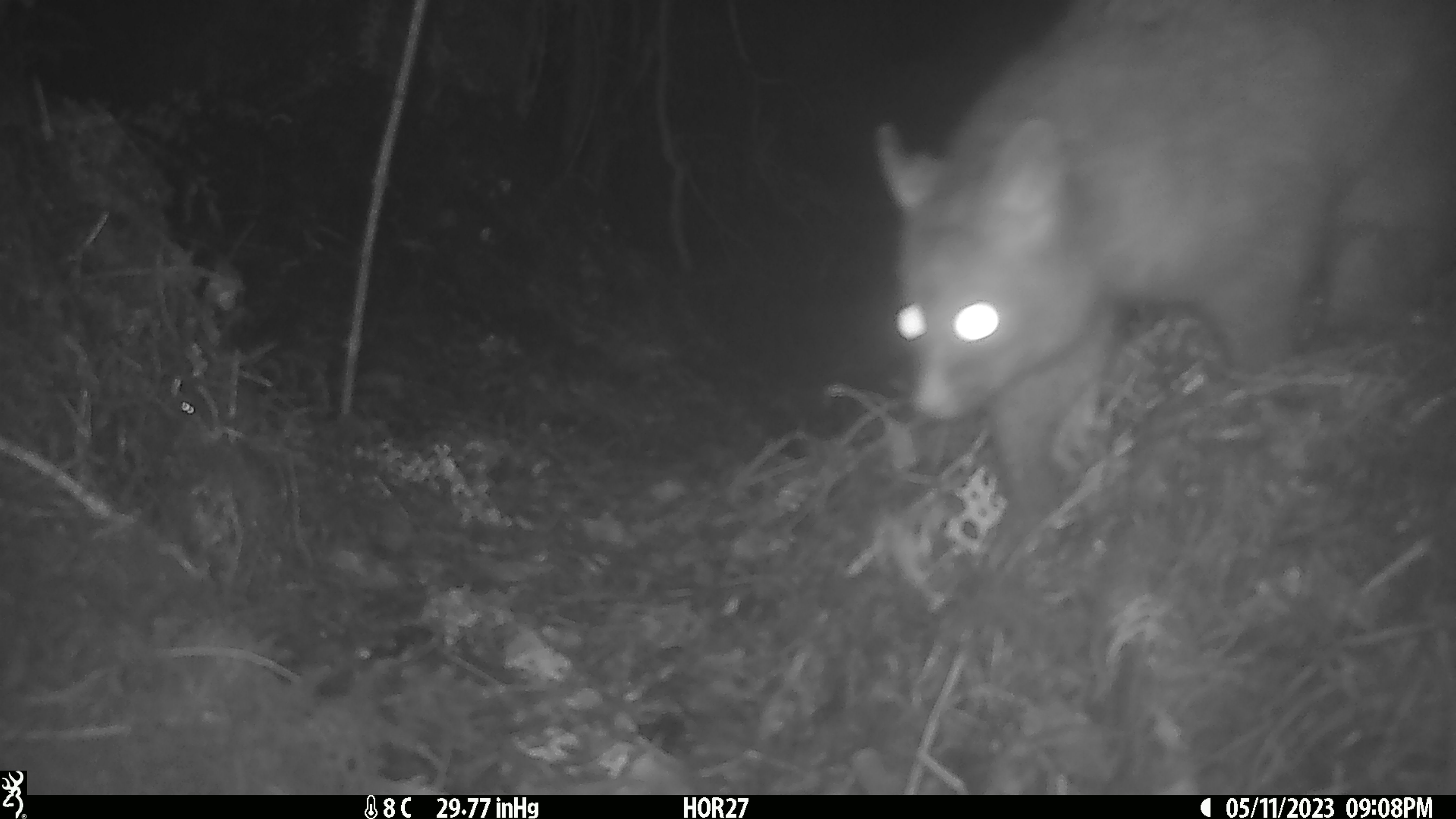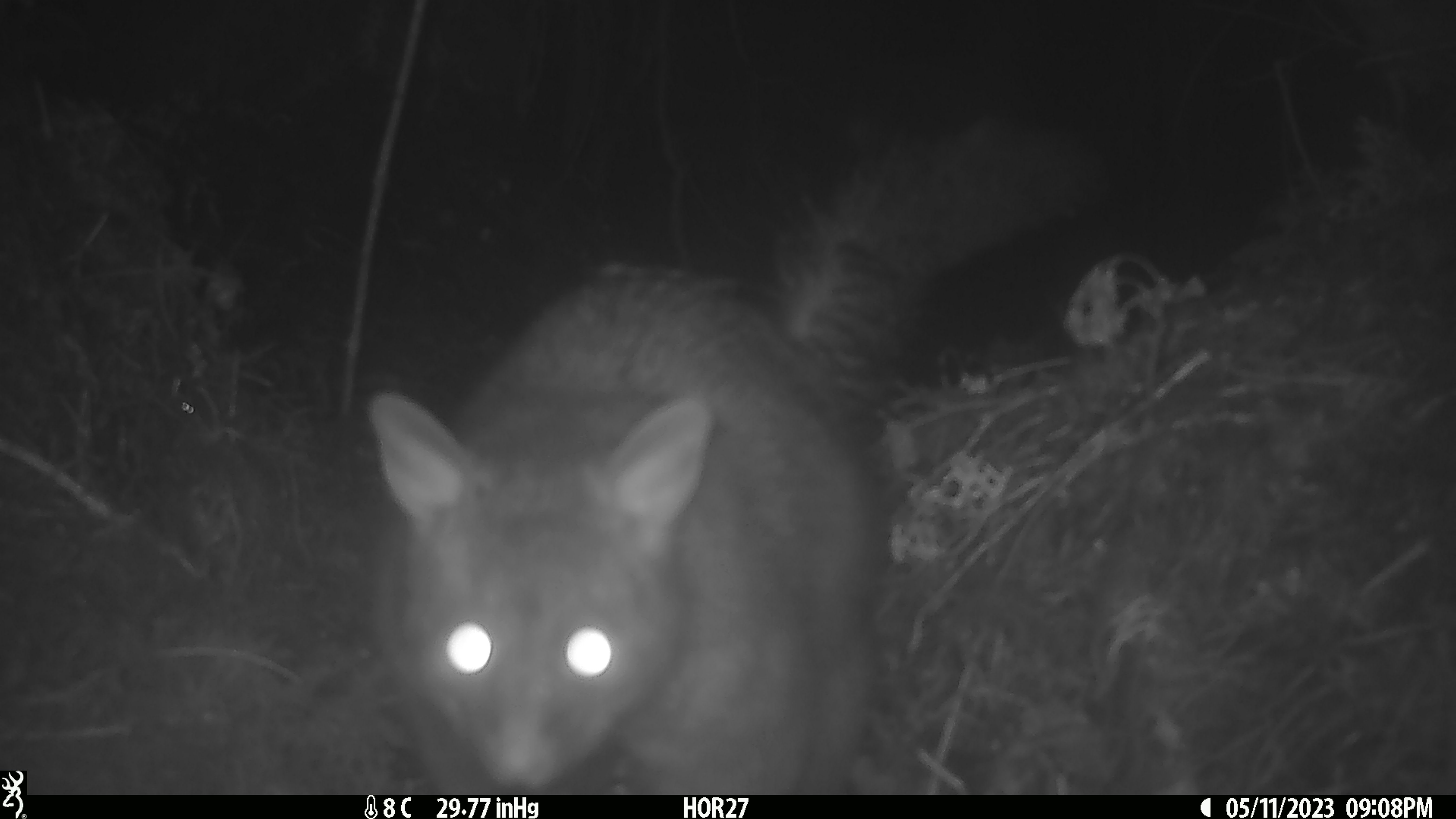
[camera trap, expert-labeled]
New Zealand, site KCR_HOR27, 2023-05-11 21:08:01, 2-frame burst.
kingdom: Animalia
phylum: Chordata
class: Mammalia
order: Diprotodontia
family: Phalangeridae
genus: Trichosurus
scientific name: Trichosurus vulpecula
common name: common brushtail possum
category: possum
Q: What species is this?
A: Possum (common brushtail possum) (Trichosurus vulpecula).